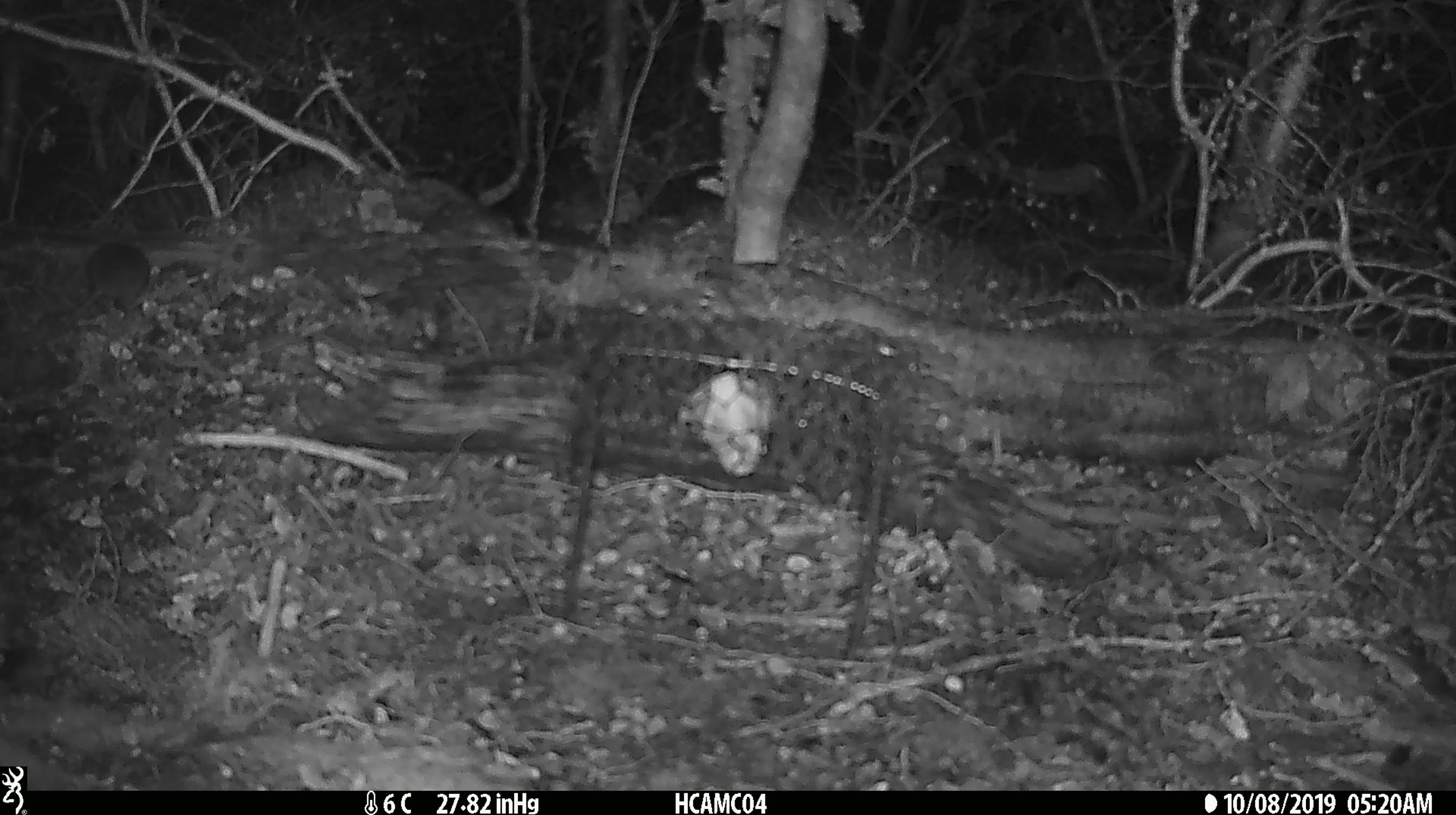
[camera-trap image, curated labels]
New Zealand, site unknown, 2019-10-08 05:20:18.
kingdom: Animalia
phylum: Chordata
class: Mammalia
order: Rodentia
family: Muridae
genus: Mus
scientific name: Mus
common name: mouse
Mouse (Mus).